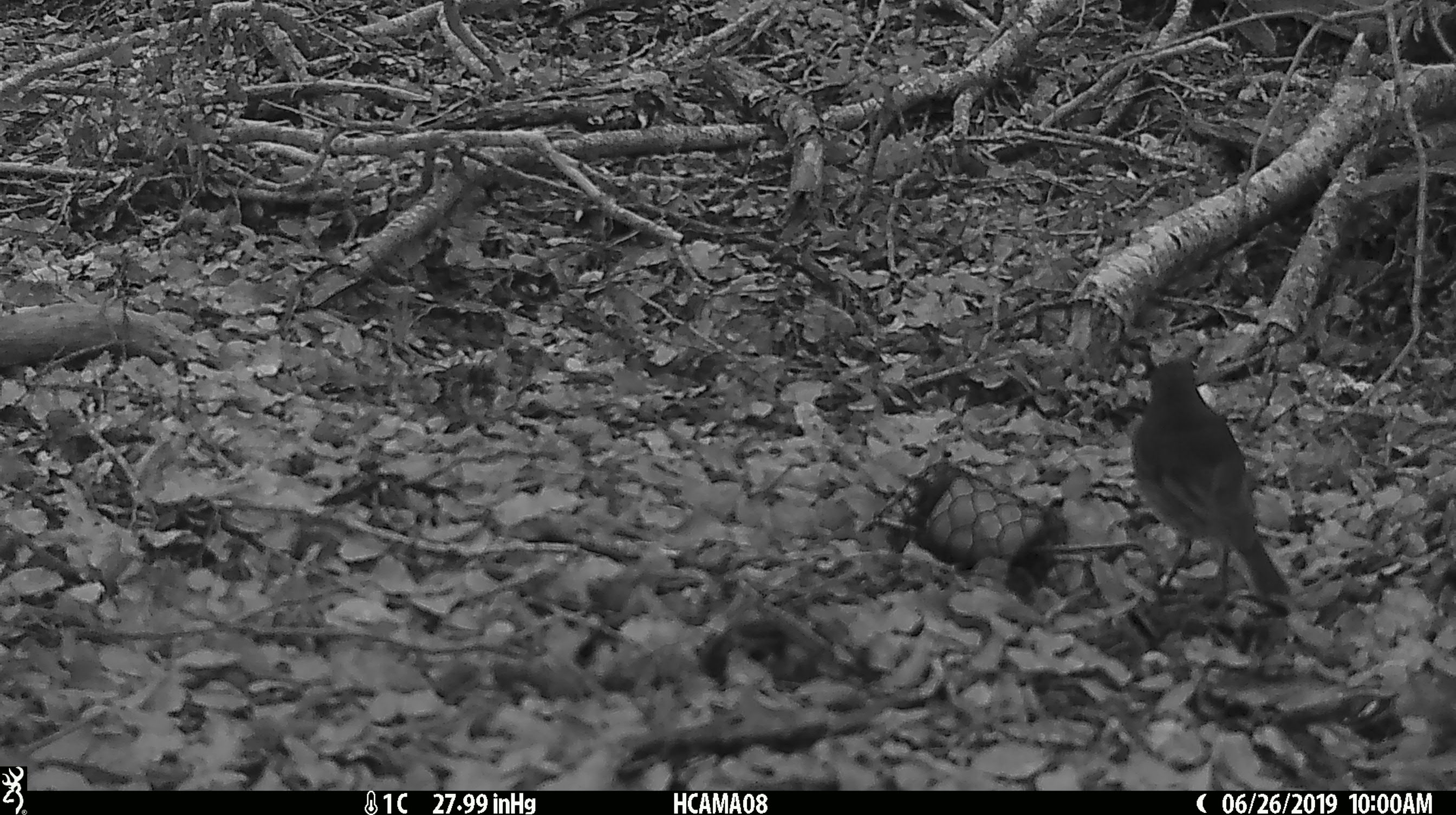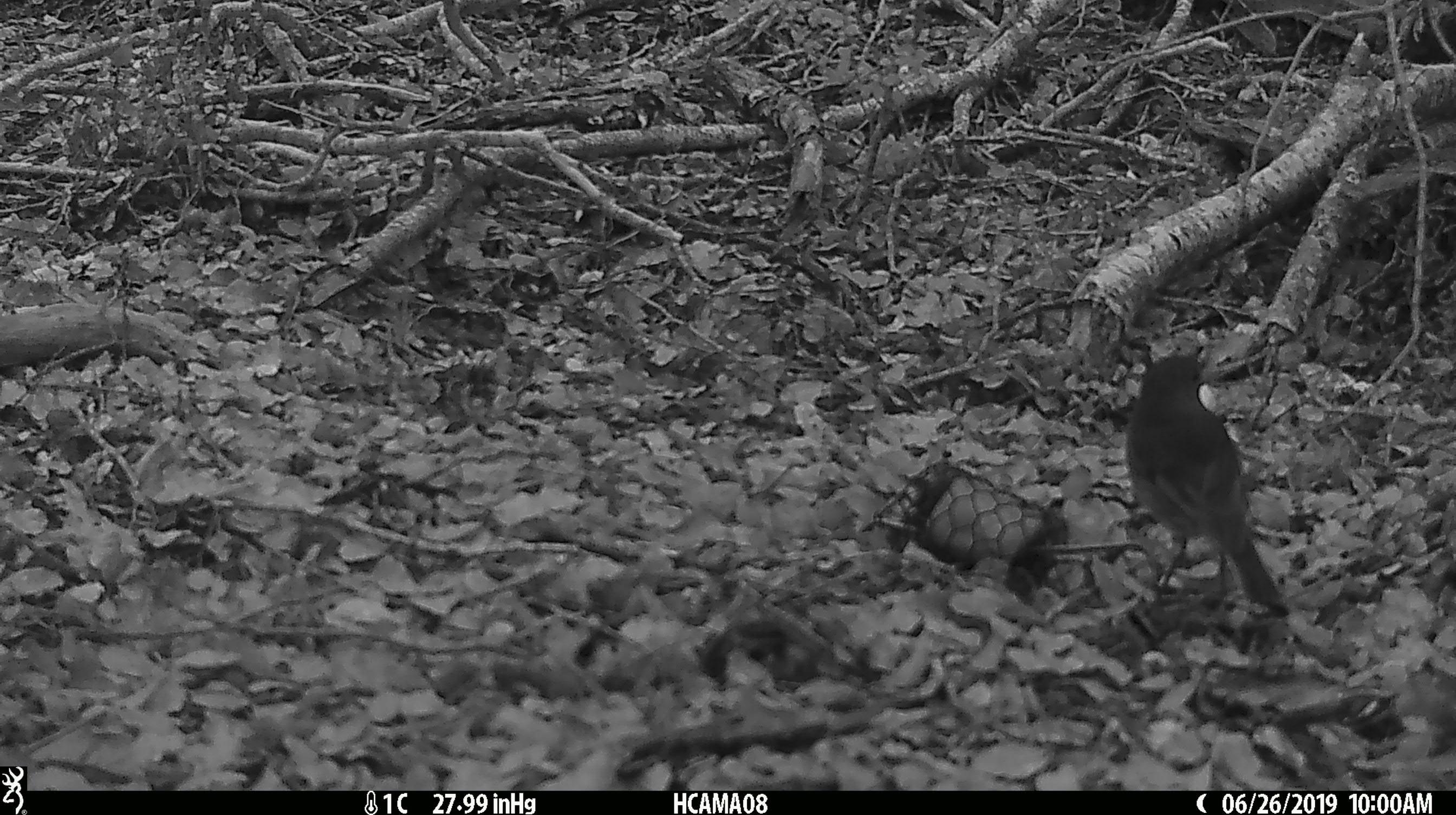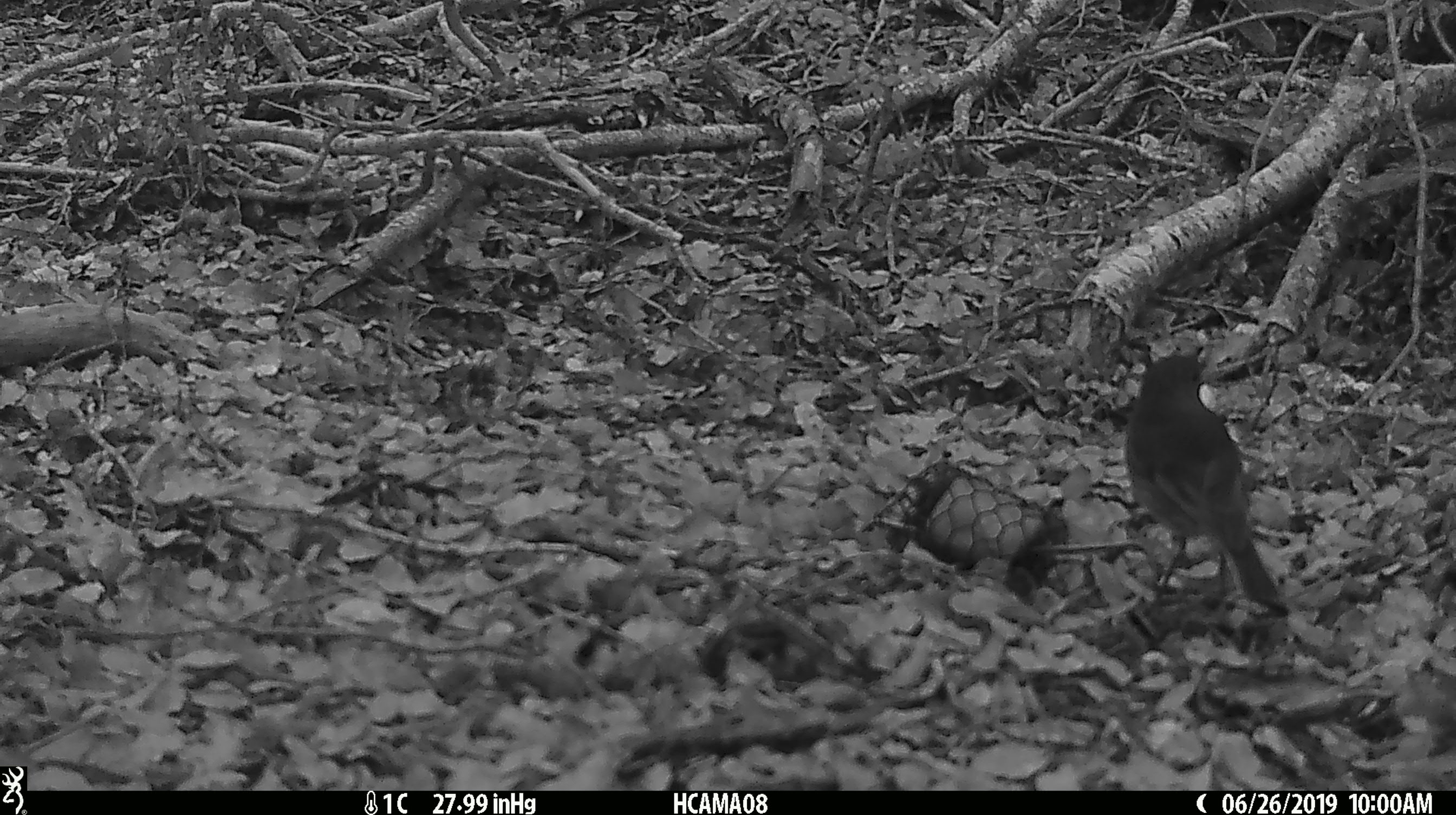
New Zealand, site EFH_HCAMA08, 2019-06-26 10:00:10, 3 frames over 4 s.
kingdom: Animalia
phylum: Chordata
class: Aves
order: Passeriformes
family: Petroicidae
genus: Petroica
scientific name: Petroica australis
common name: new zealand robin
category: robin